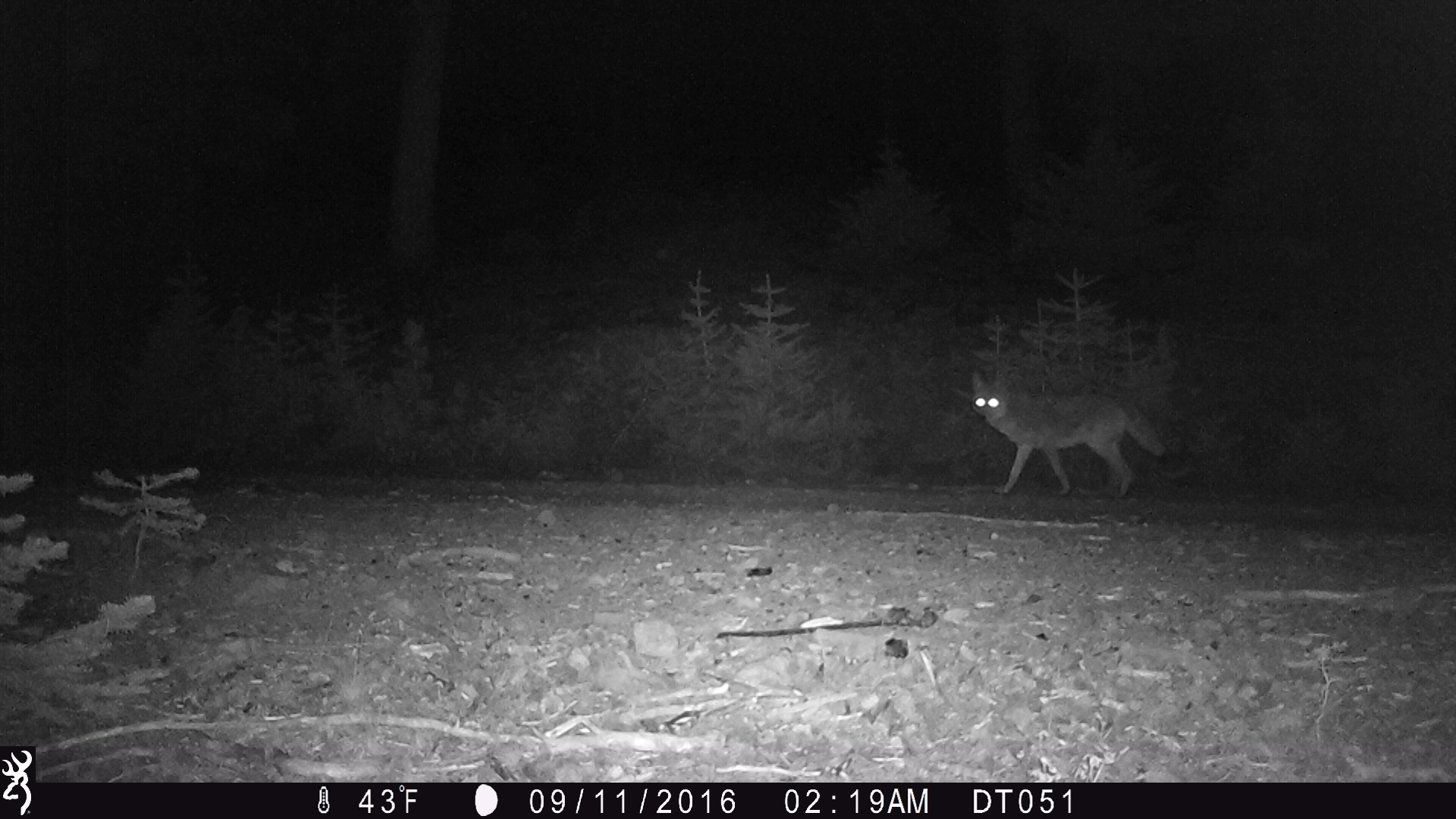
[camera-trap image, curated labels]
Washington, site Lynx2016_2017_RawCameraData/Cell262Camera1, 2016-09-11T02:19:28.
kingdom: Animalia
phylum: Chordata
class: Mammalia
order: Carnivora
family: Canidae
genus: Canis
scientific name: Canis latrans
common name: coyote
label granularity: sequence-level